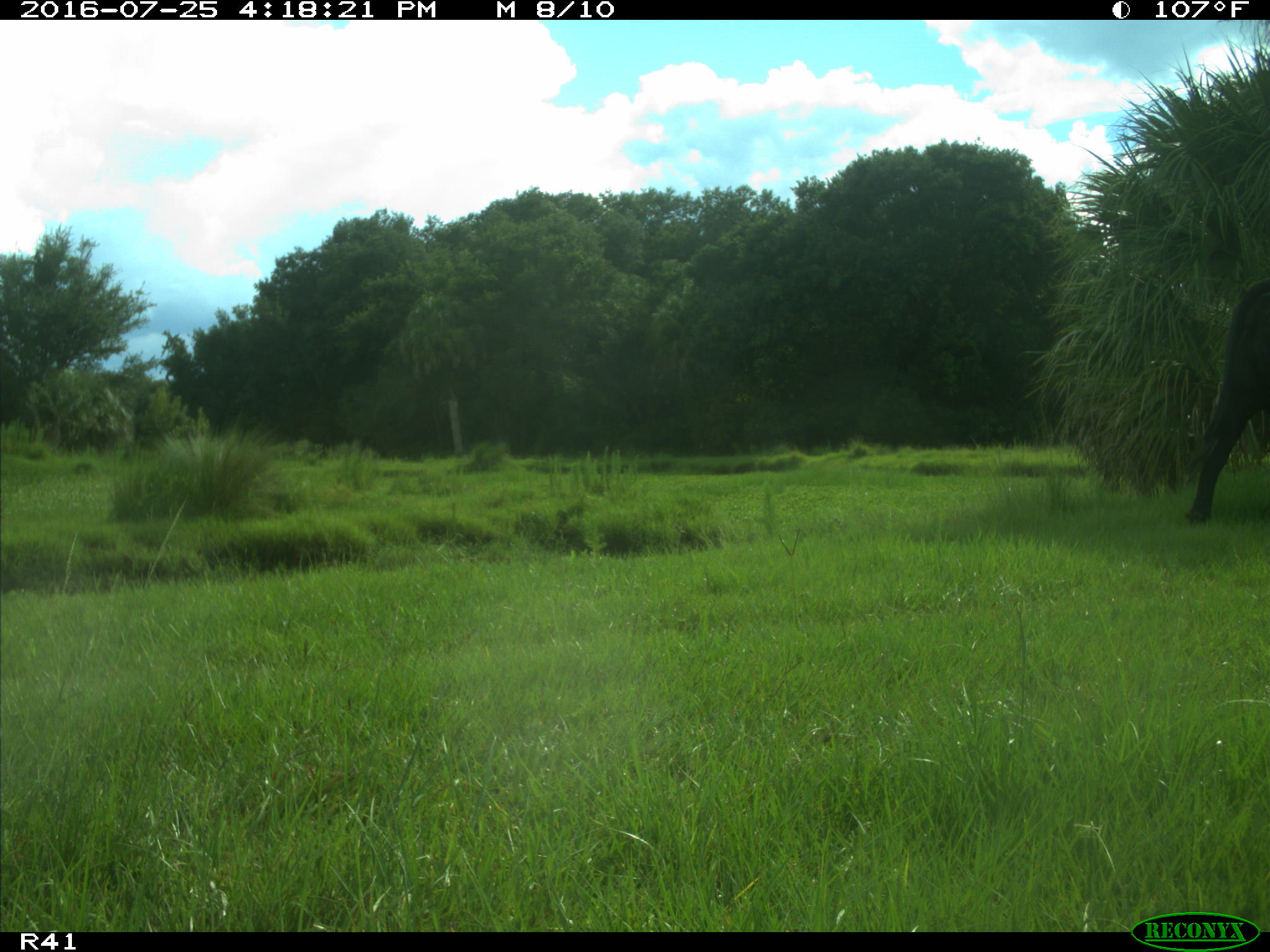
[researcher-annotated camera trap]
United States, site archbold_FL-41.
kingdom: Animalia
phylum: Chordata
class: Mammalia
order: Artiodactyla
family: Bovidae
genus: Bos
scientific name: Bos taurus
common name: domestic cow